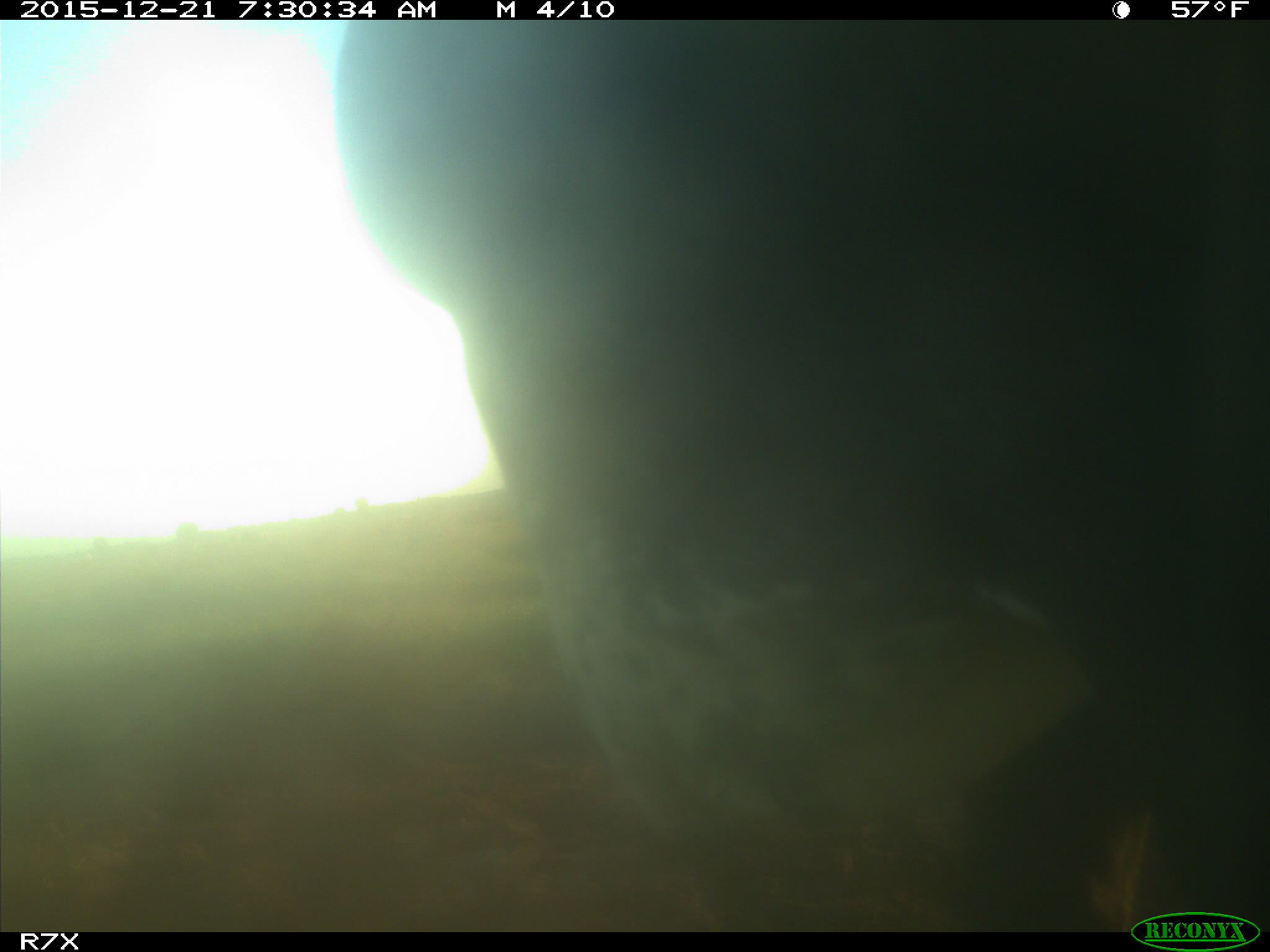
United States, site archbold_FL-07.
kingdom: Animalia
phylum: Chordata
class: Mammalia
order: Artiodactyla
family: Bovidae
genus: Bos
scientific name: Bos taurus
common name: domestic cow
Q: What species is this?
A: Bos taurus (domestic cow).